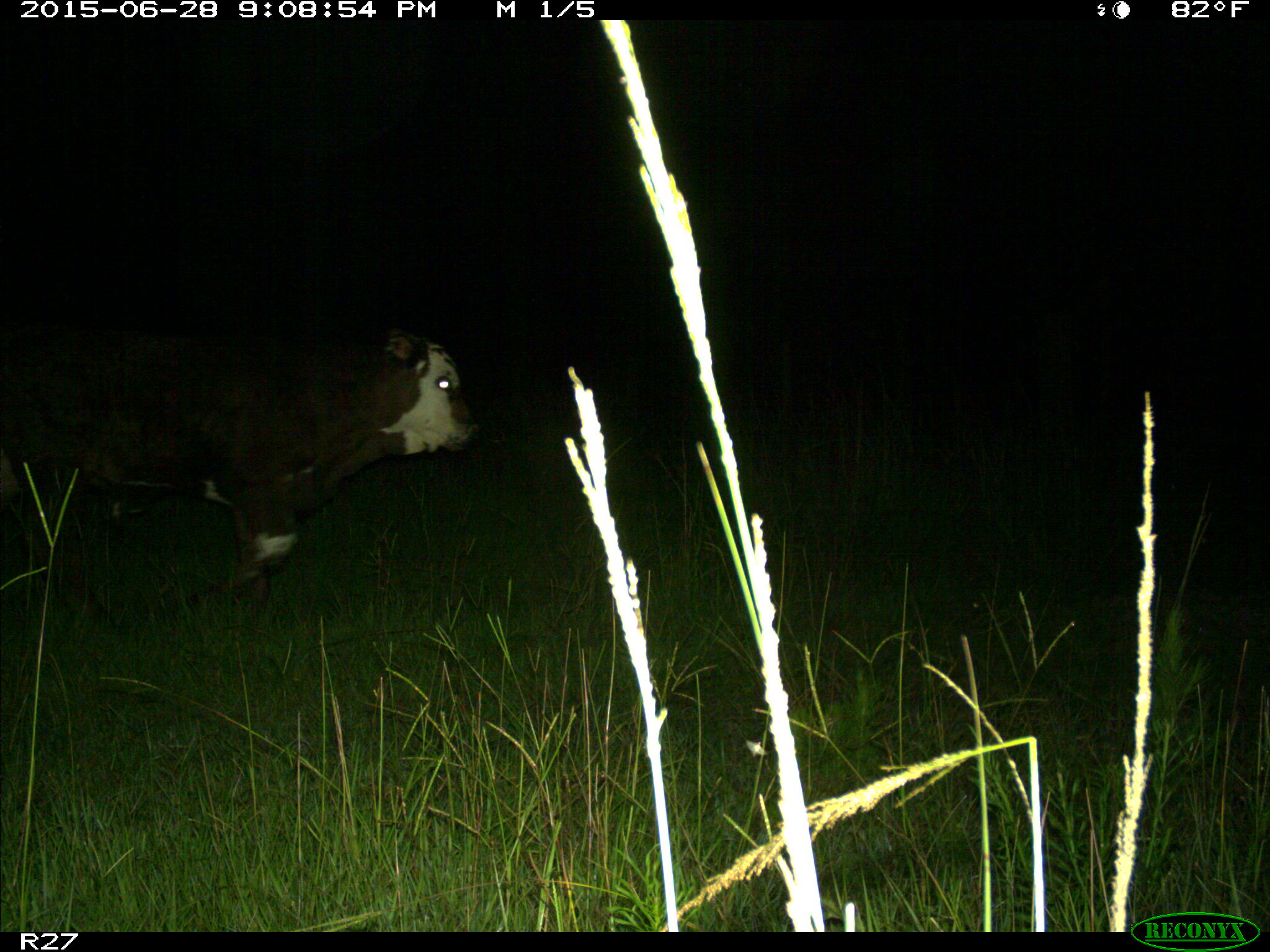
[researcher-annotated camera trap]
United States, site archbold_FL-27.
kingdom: Animalia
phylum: Chordata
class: Mammalia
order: Artiodactyla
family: Bovidae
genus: Bos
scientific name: Bos taurus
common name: domestic cow